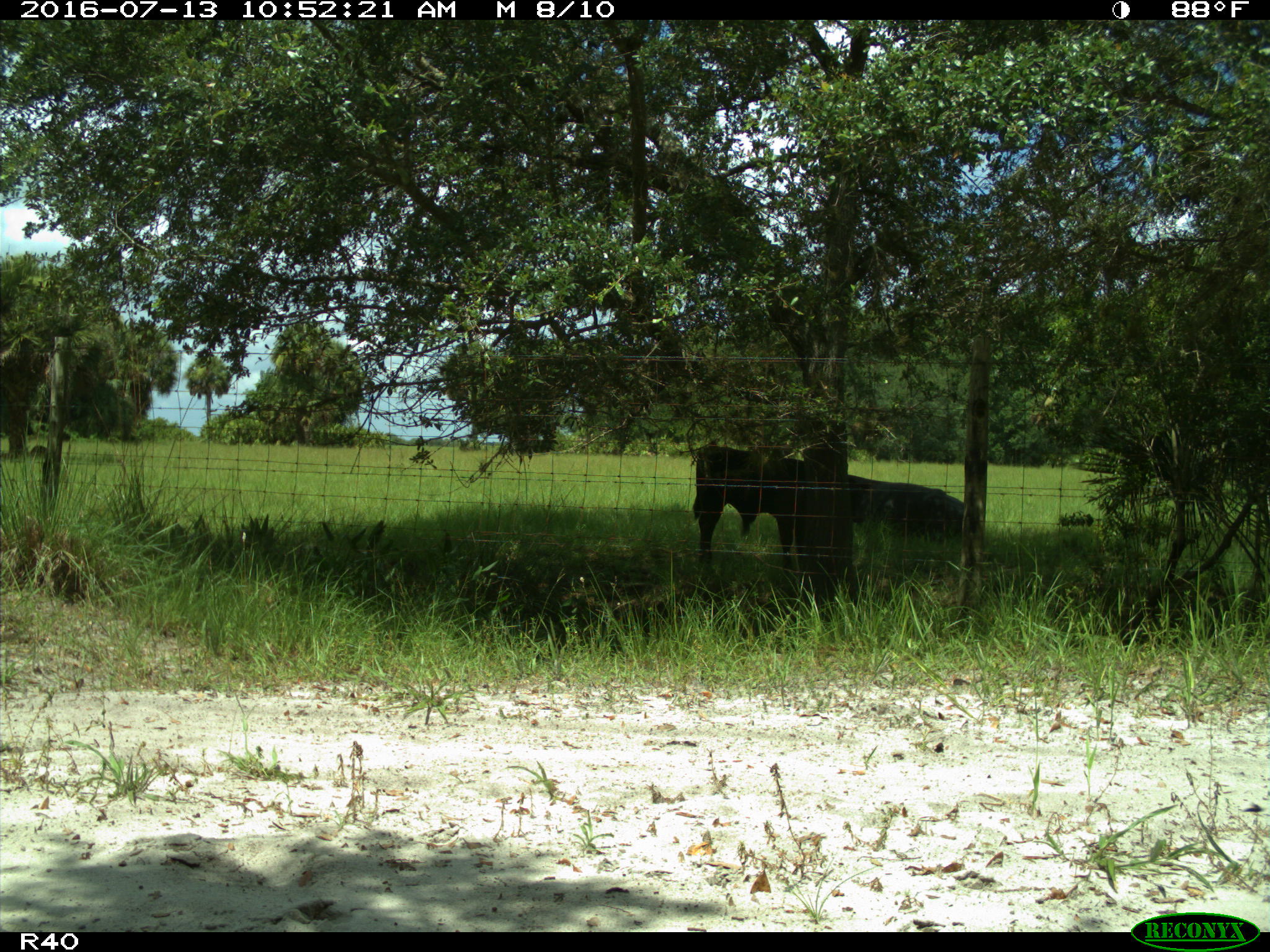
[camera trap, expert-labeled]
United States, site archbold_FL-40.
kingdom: Animalia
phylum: Chordata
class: Mammalia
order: Artiodactyla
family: Bovidae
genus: Bos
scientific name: Bos taurus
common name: domestic cow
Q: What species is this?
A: Bos taurus (domestic cow).